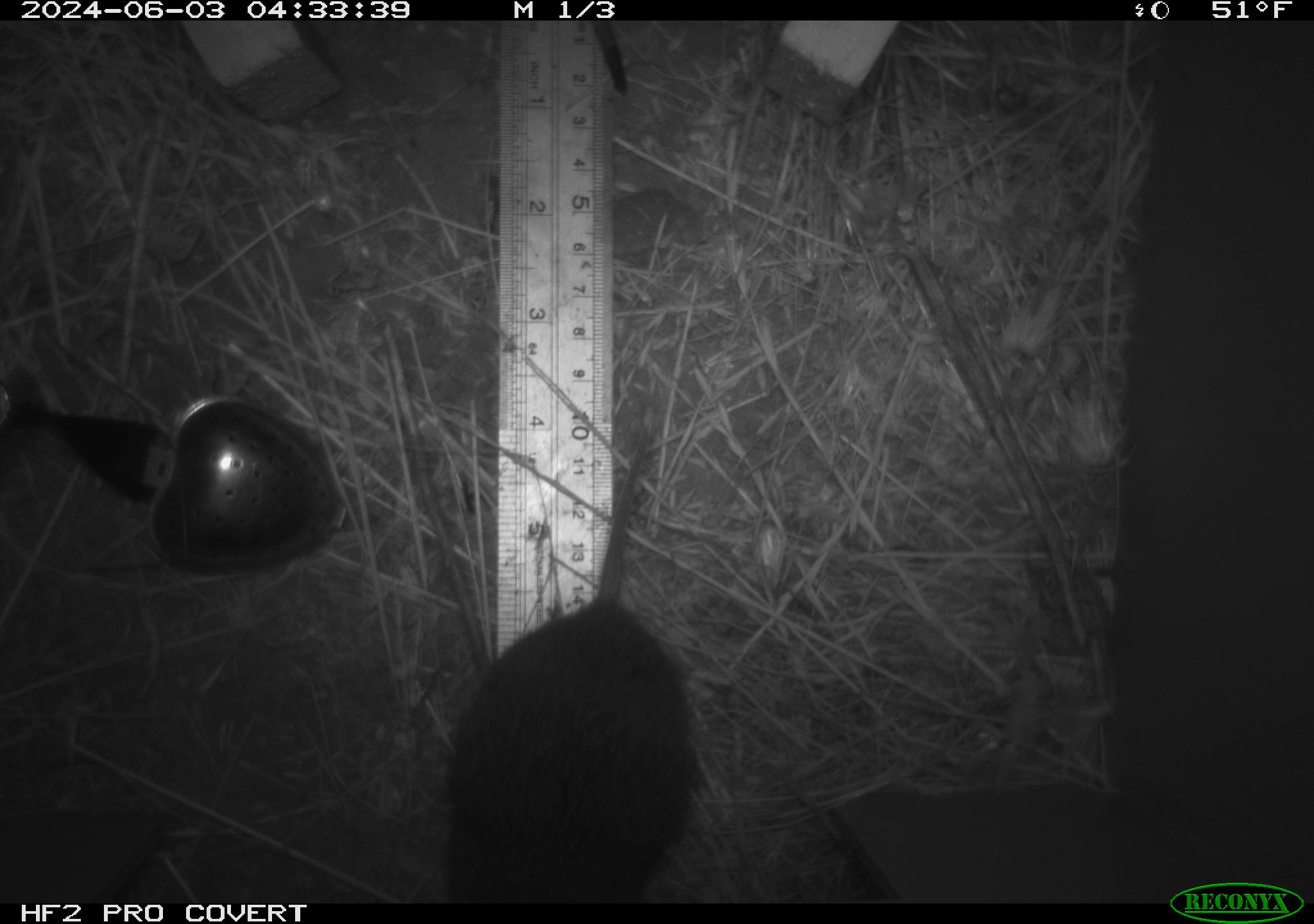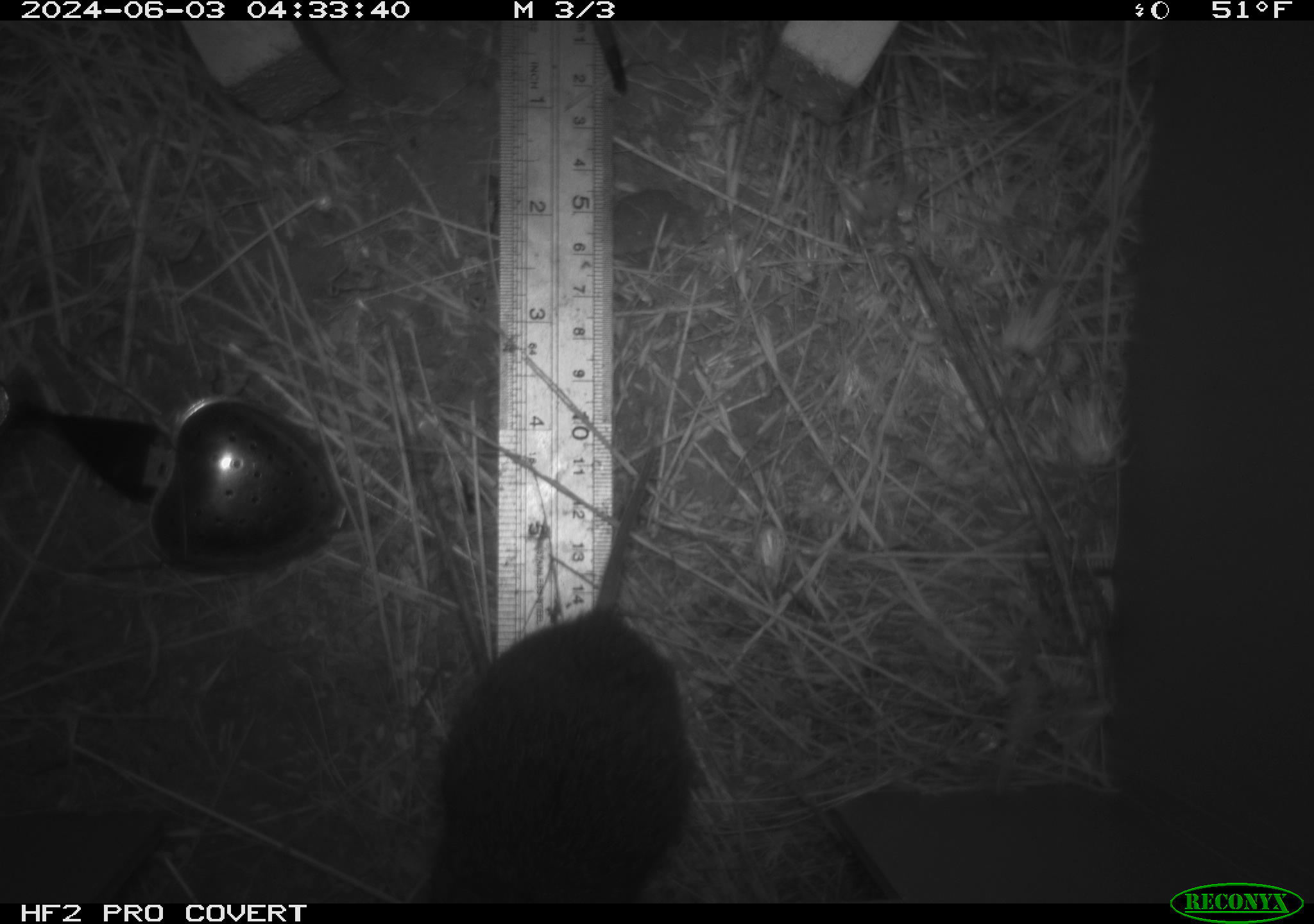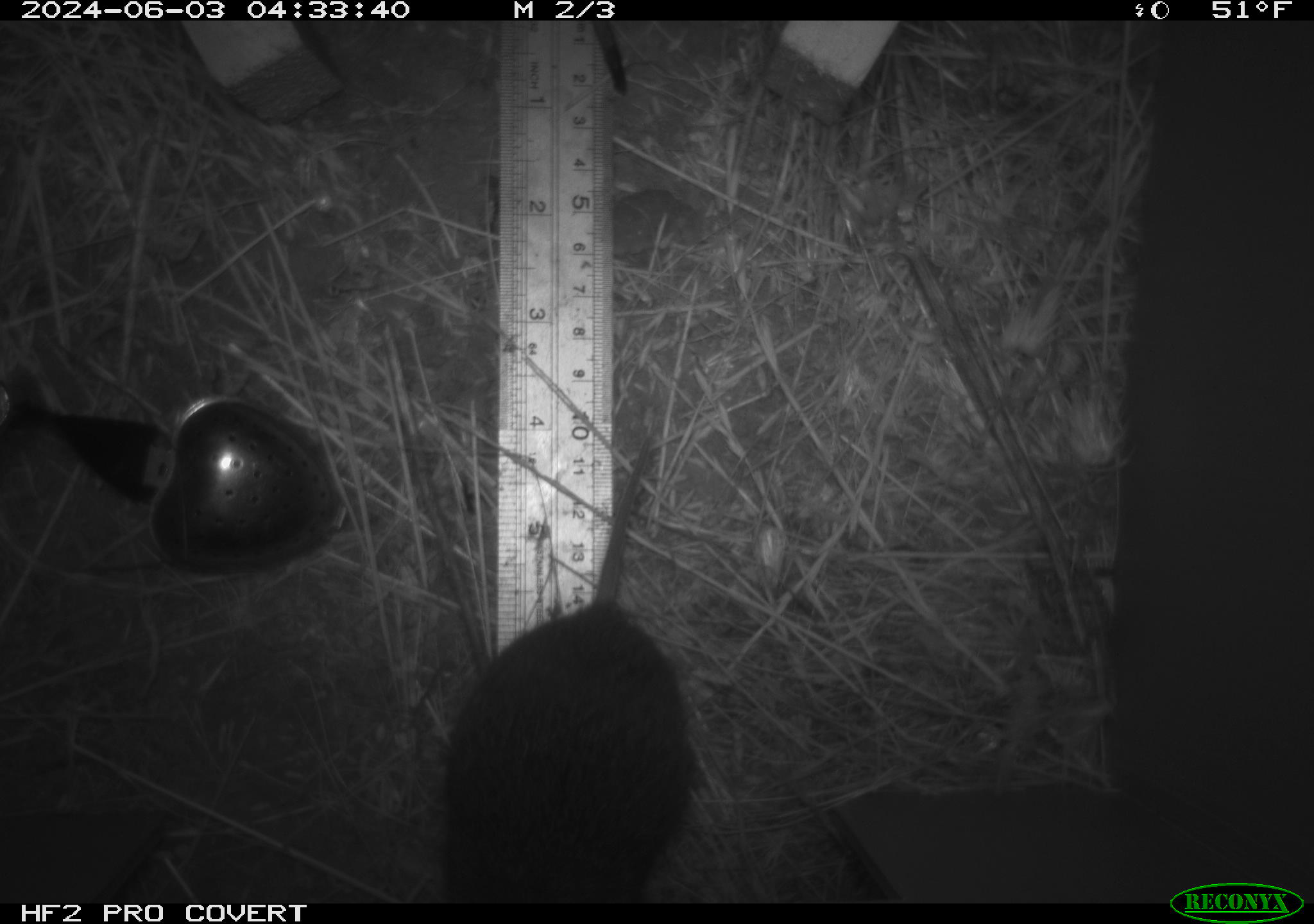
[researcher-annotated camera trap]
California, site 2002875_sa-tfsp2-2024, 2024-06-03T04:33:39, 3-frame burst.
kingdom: Animalia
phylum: Chordata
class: Mammalia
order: Rodentia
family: Cricetidae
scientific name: Arvicolinae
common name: voles, lemmings, and muskrats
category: arvicolinae subfamily